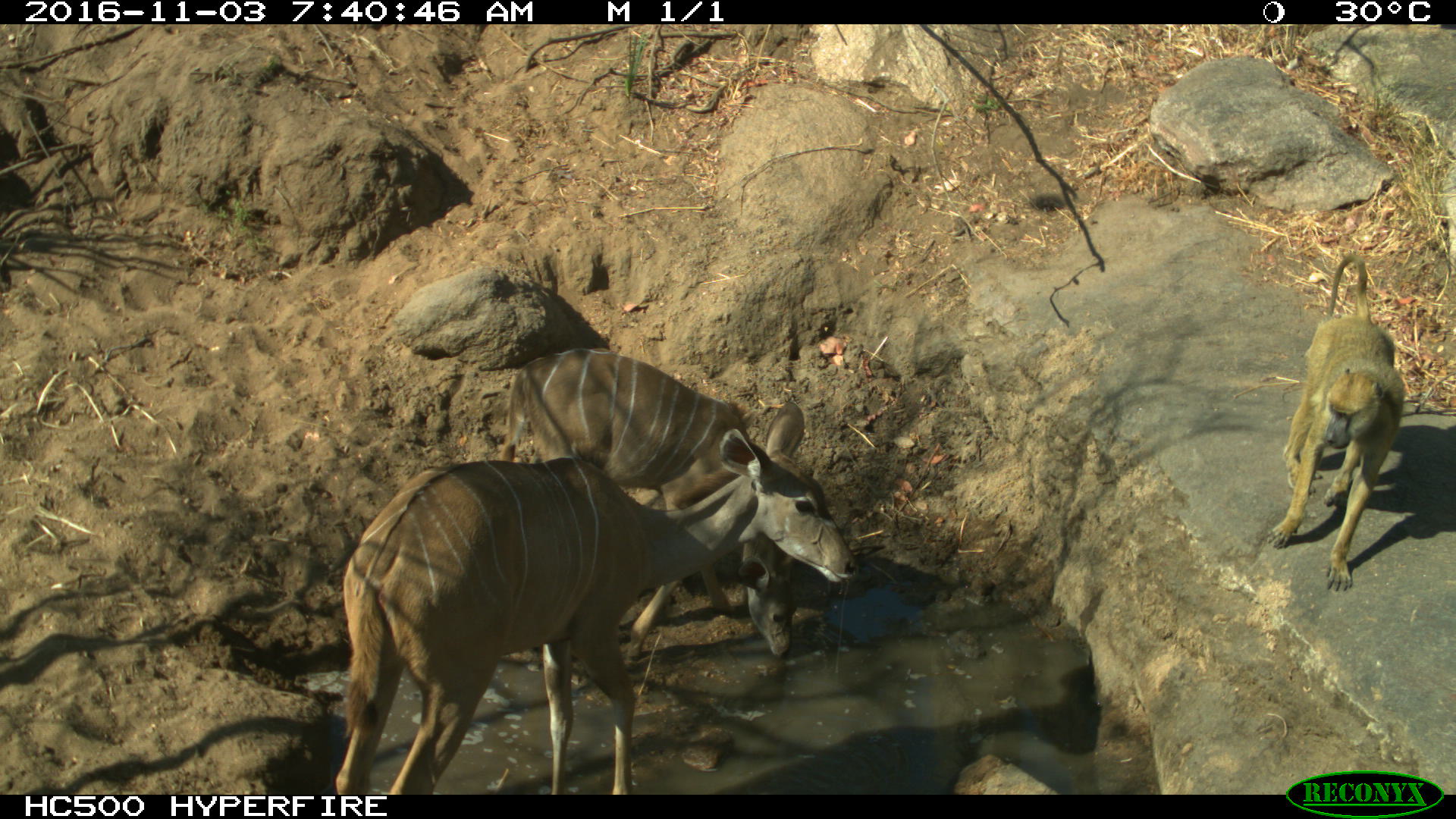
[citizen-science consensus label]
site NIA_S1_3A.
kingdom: Animalia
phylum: Chordata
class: Mammalia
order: Primates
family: Cercopithecidae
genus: Papio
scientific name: Papio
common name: baboon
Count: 1.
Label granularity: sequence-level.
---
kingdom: Animalia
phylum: Chordata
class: Mammalia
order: Artiodactyla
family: Bovidae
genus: Tragelaphus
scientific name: Tragelaphus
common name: kudu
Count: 2.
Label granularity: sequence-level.